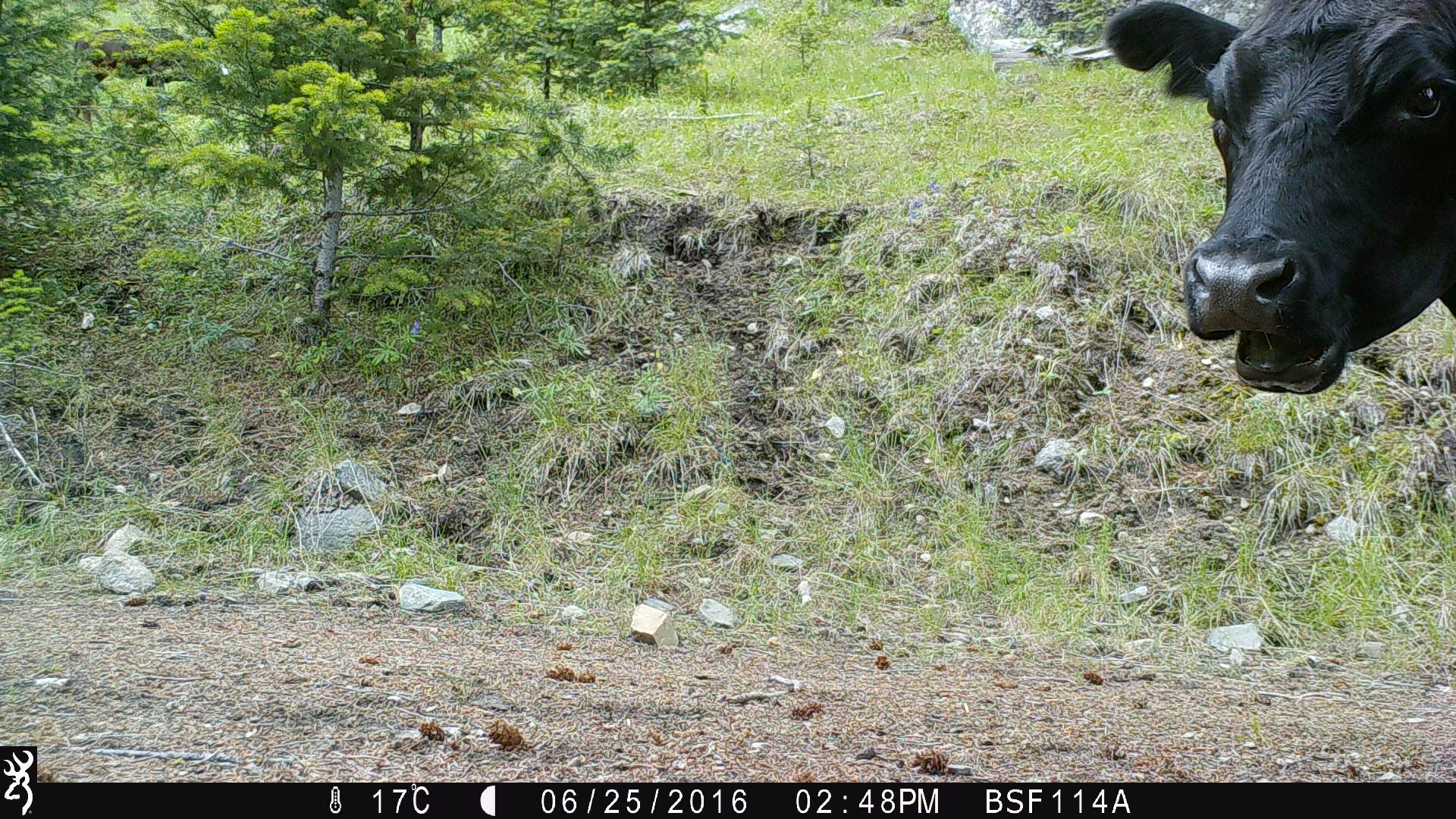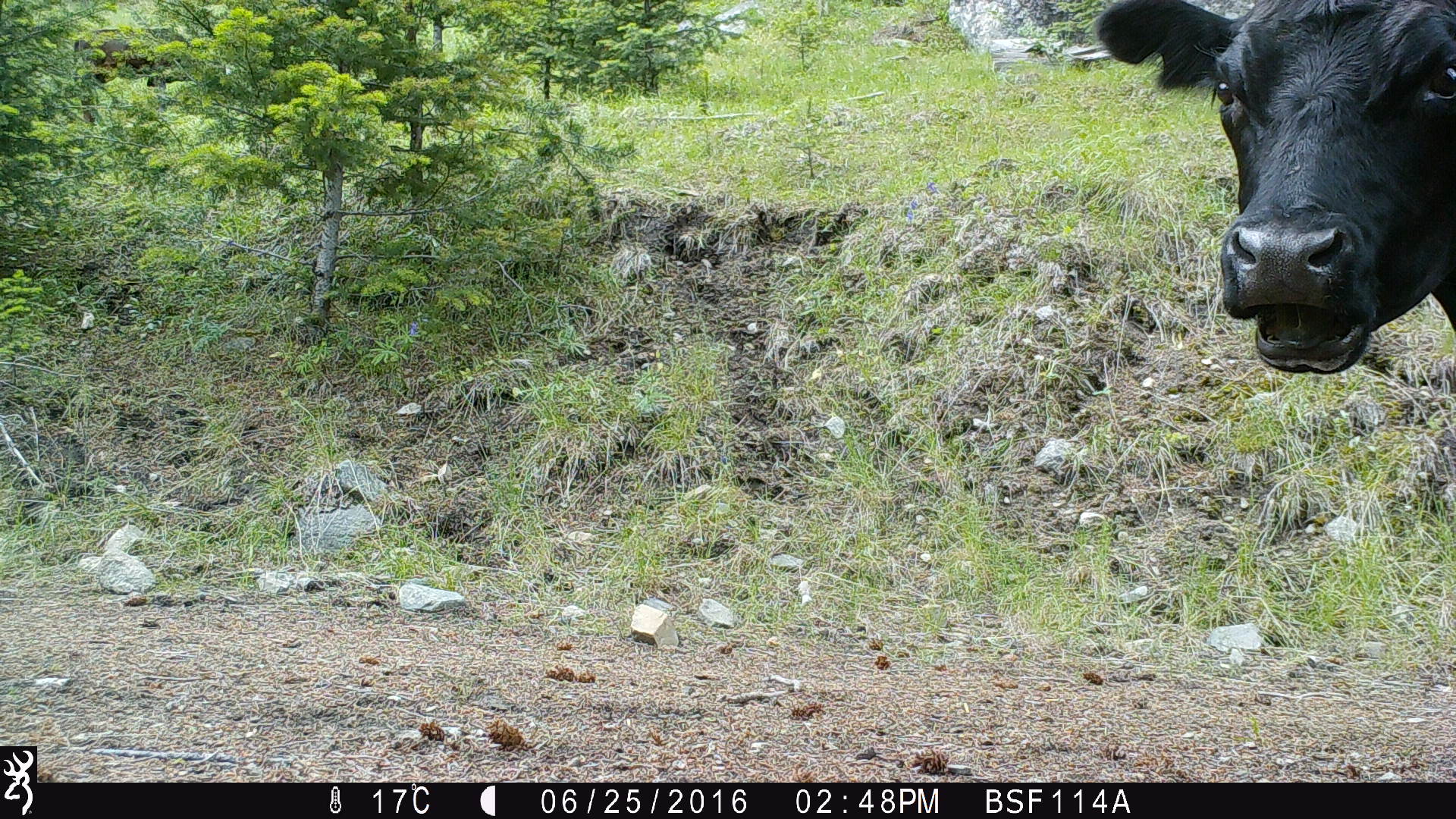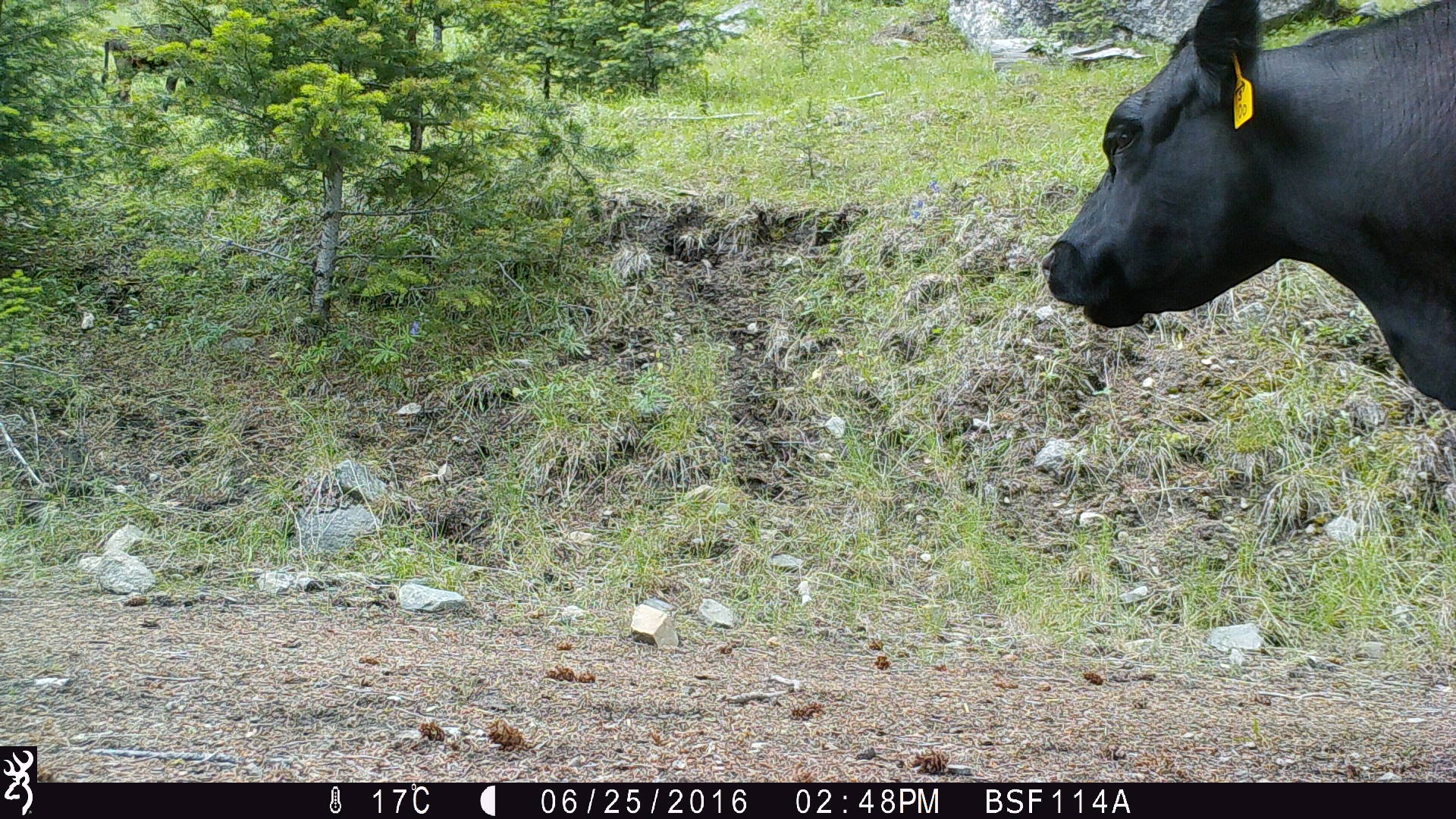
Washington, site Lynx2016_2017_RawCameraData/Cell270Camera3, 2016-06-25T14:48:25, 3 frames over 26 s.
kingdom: Animalia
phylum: Chordata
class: Mammalia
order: Artiodactyla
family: Bovidae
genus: Bos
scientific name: Bos taurus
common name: domestic cattle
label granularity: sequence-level